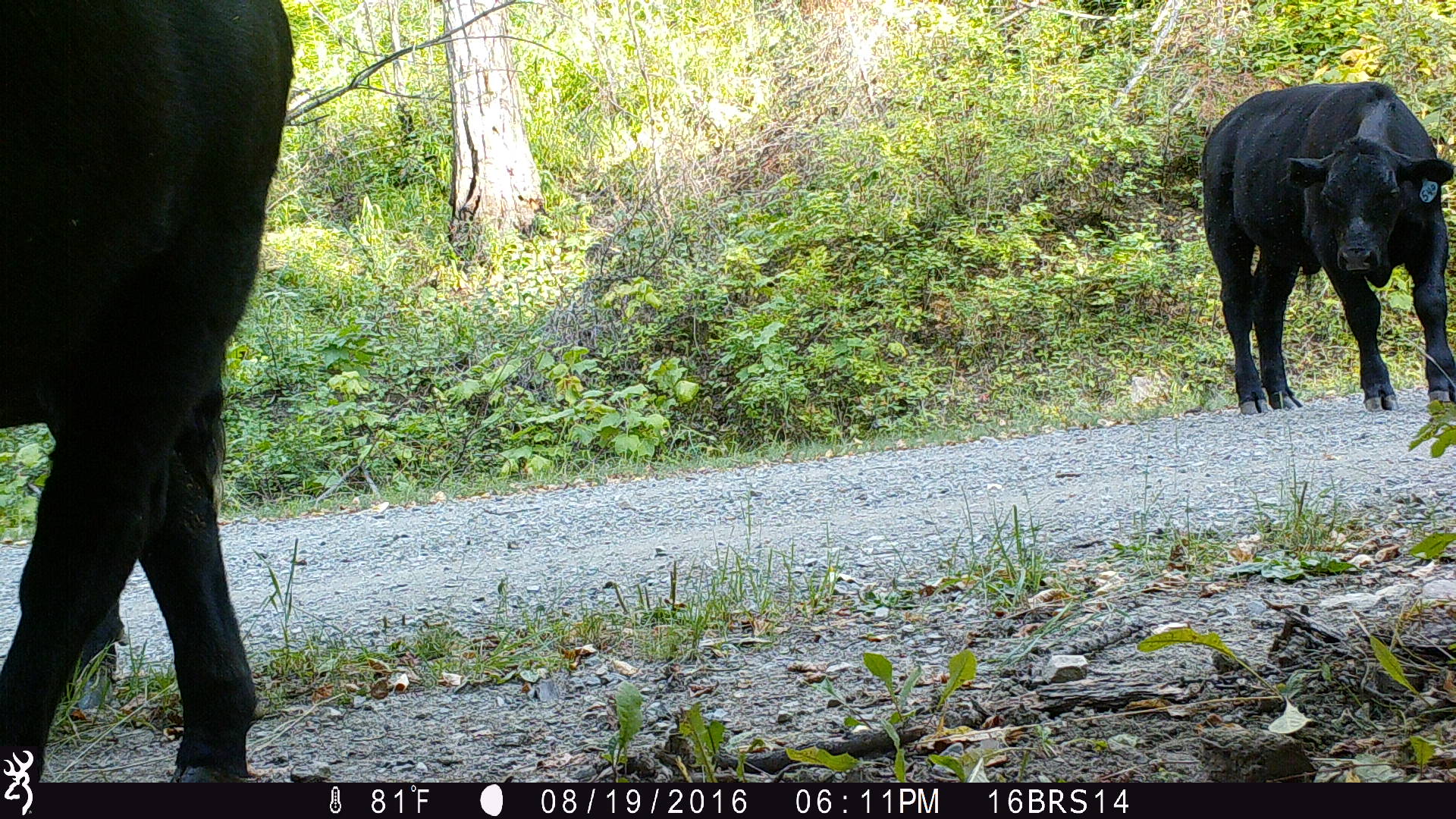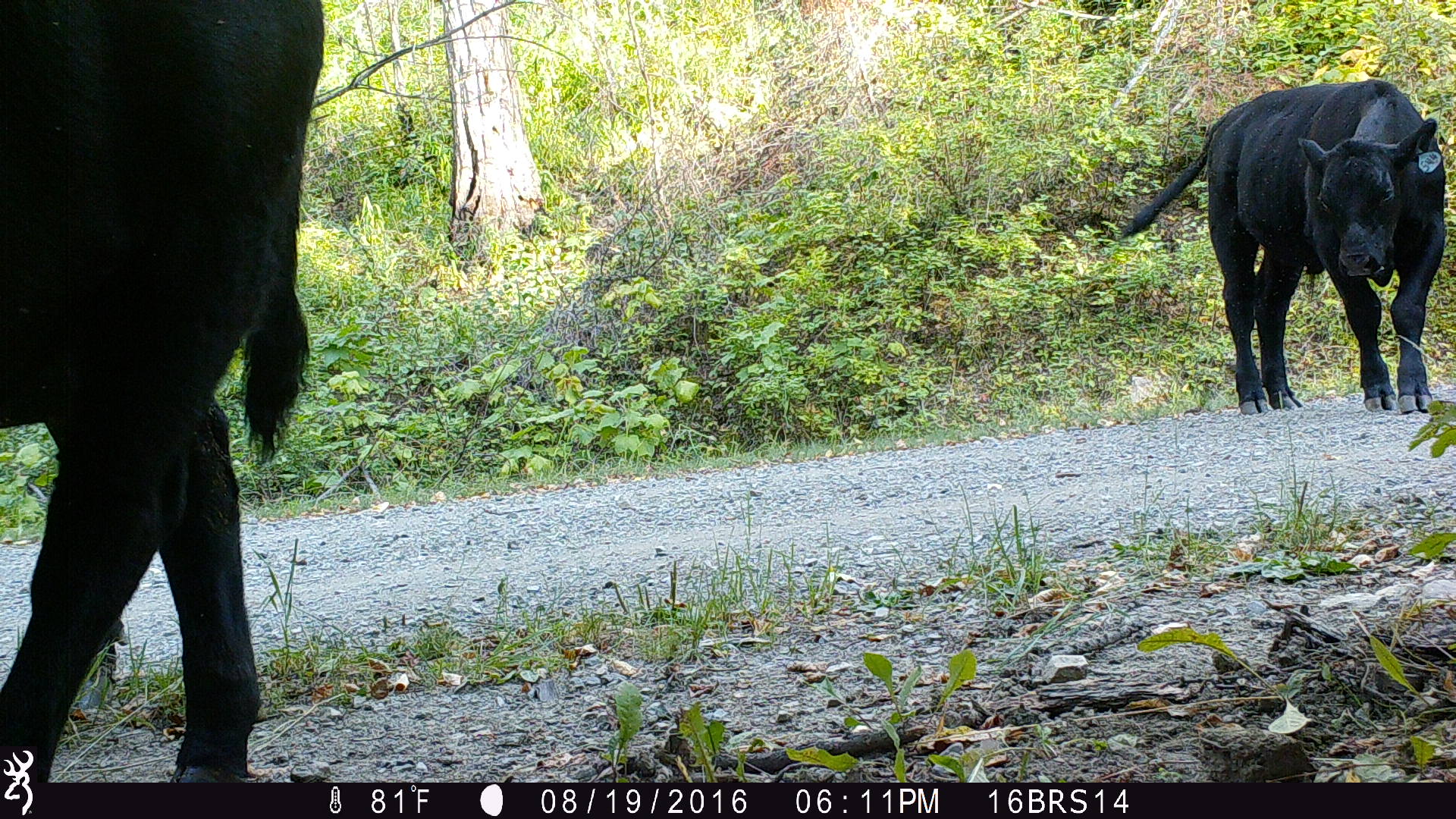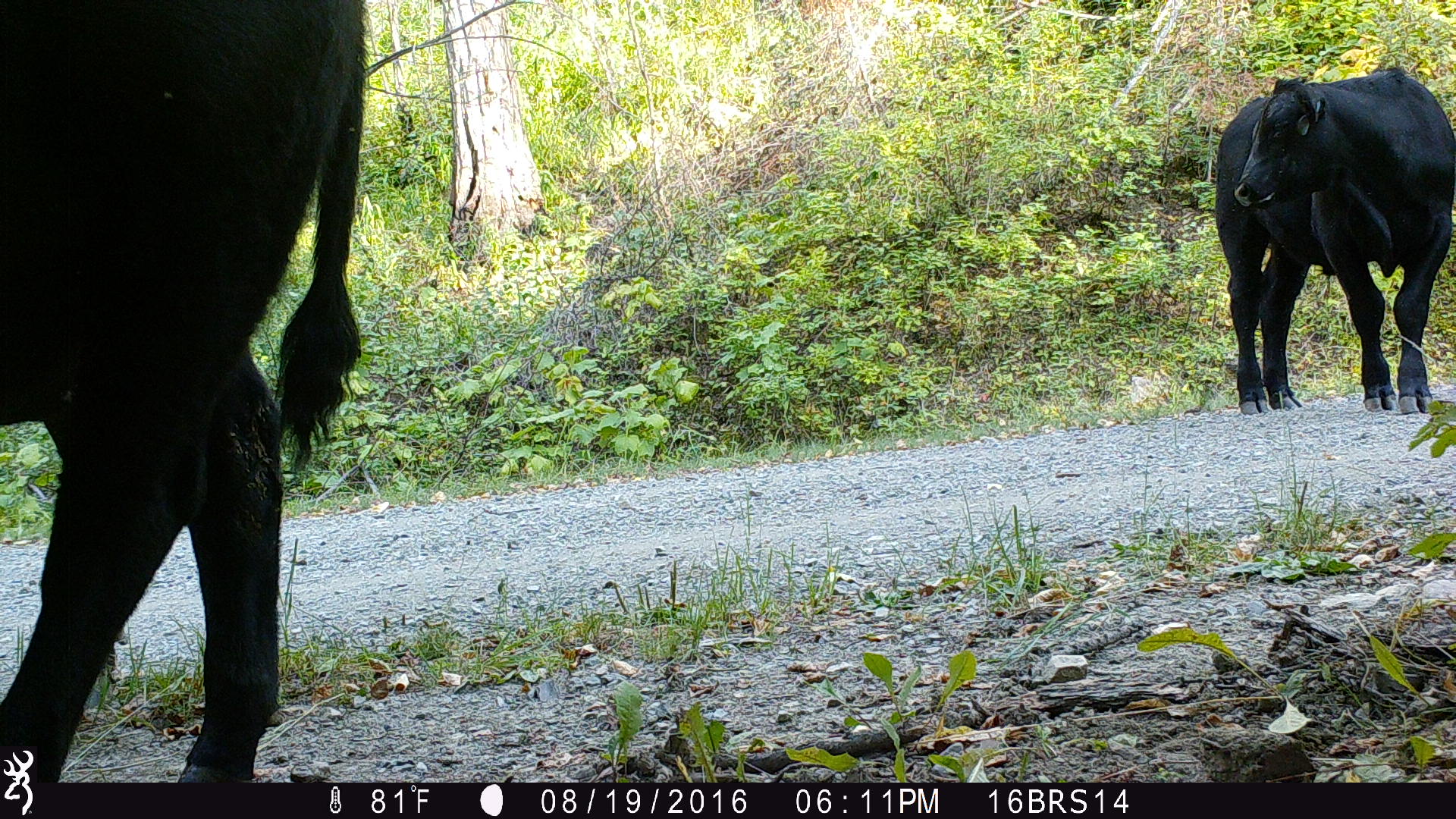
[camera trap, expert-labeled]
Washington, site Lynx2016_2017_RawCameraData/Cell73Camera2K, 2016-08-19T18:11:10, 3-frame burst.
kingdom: Animalia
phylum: Chordata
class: Mammalia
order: Artiodactyla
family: Bovidae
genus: Bos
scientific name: Bos taurus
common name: domestic cattle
Domestic cattle (Bos taurus). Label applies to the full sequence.